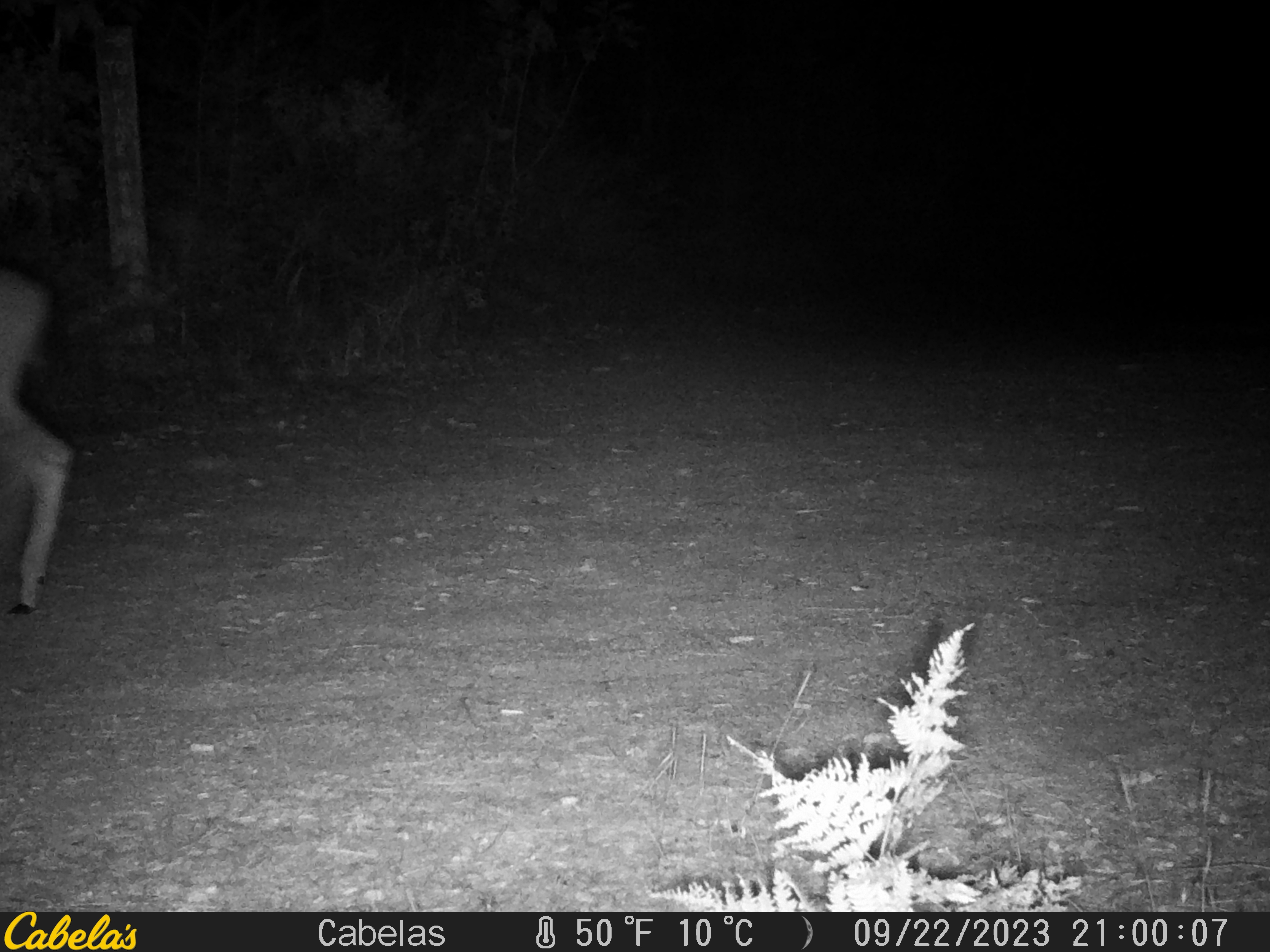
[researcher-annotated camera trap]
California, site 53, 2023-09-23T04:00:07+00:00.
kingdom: Animalia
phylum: Chordata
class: Mammalia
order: Artiodactyla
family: Cervidae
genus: Odocoileus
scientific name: Odocoileus hemionus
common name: mule deer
Mule deer (Odocoileus hemionus).